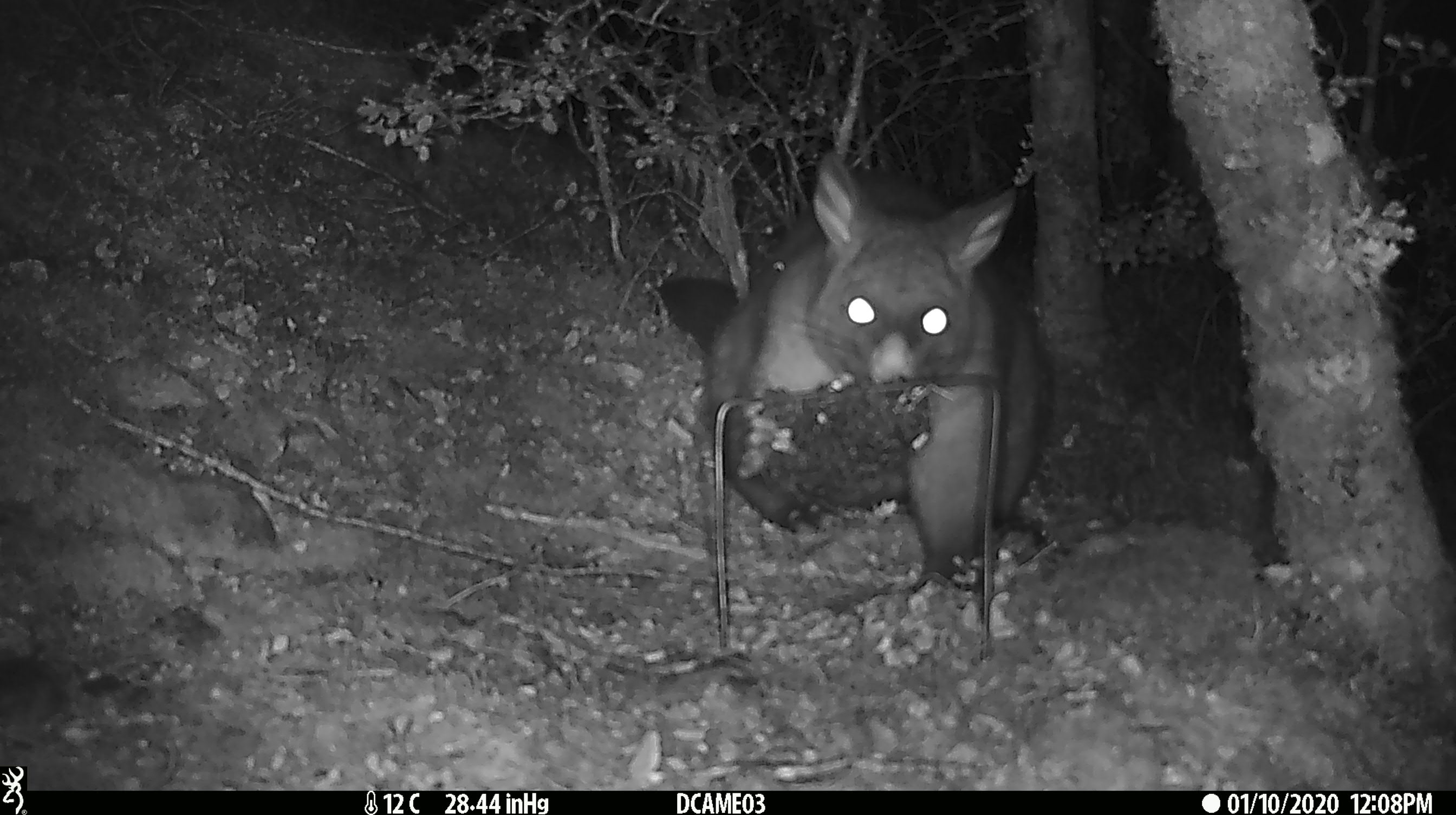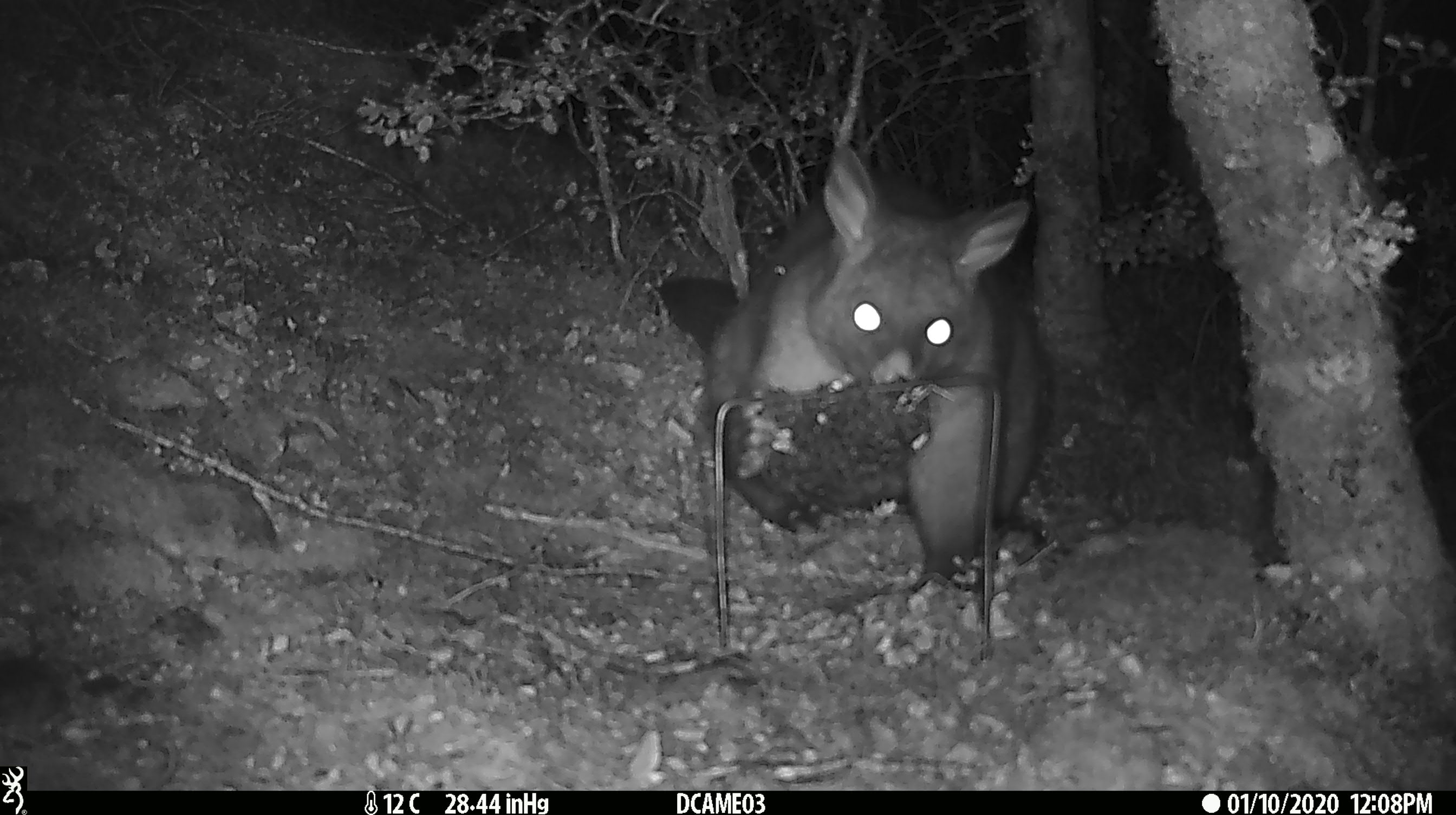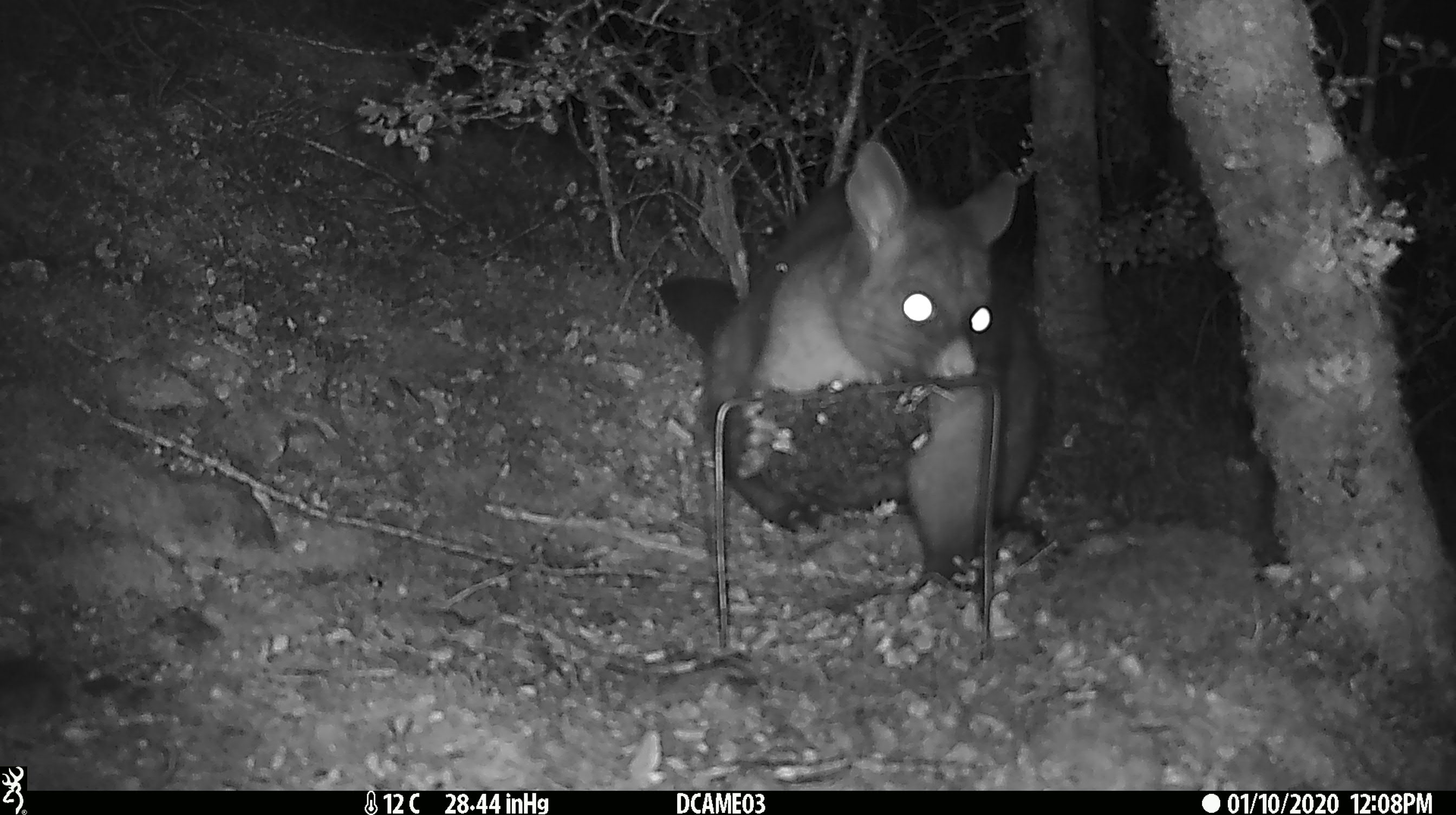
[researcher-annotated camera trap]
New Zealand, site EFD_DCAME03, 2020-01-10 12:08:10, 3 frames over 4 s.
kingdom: Animalia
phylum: Chordata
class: Mammalia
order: Diprotodontia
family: Phalangeridae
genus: Trichosurus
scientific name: Trichosurus vulpecula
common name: common brushtail possum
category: possum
Possum (common brushtail possum) (Trichosurus vulpecula).